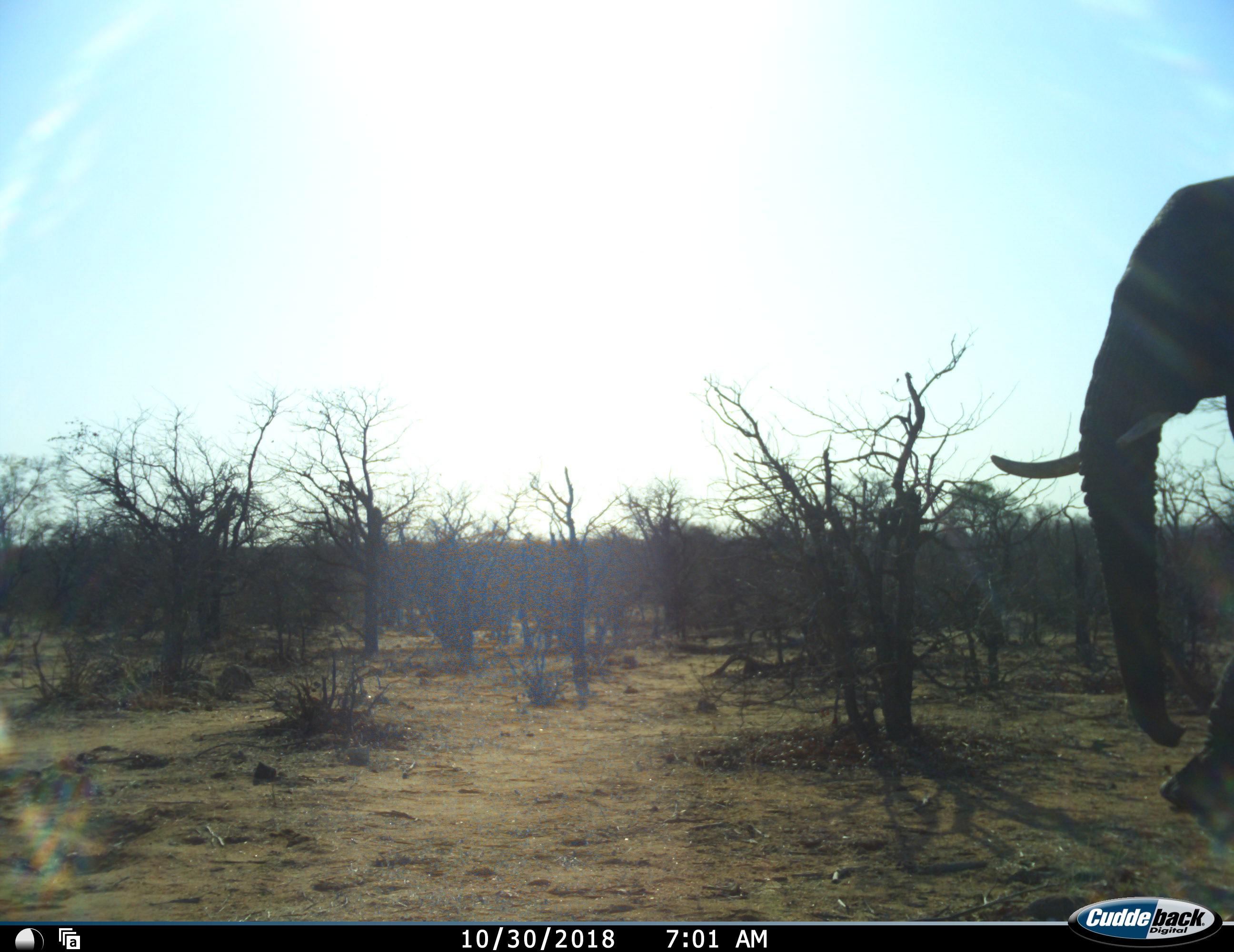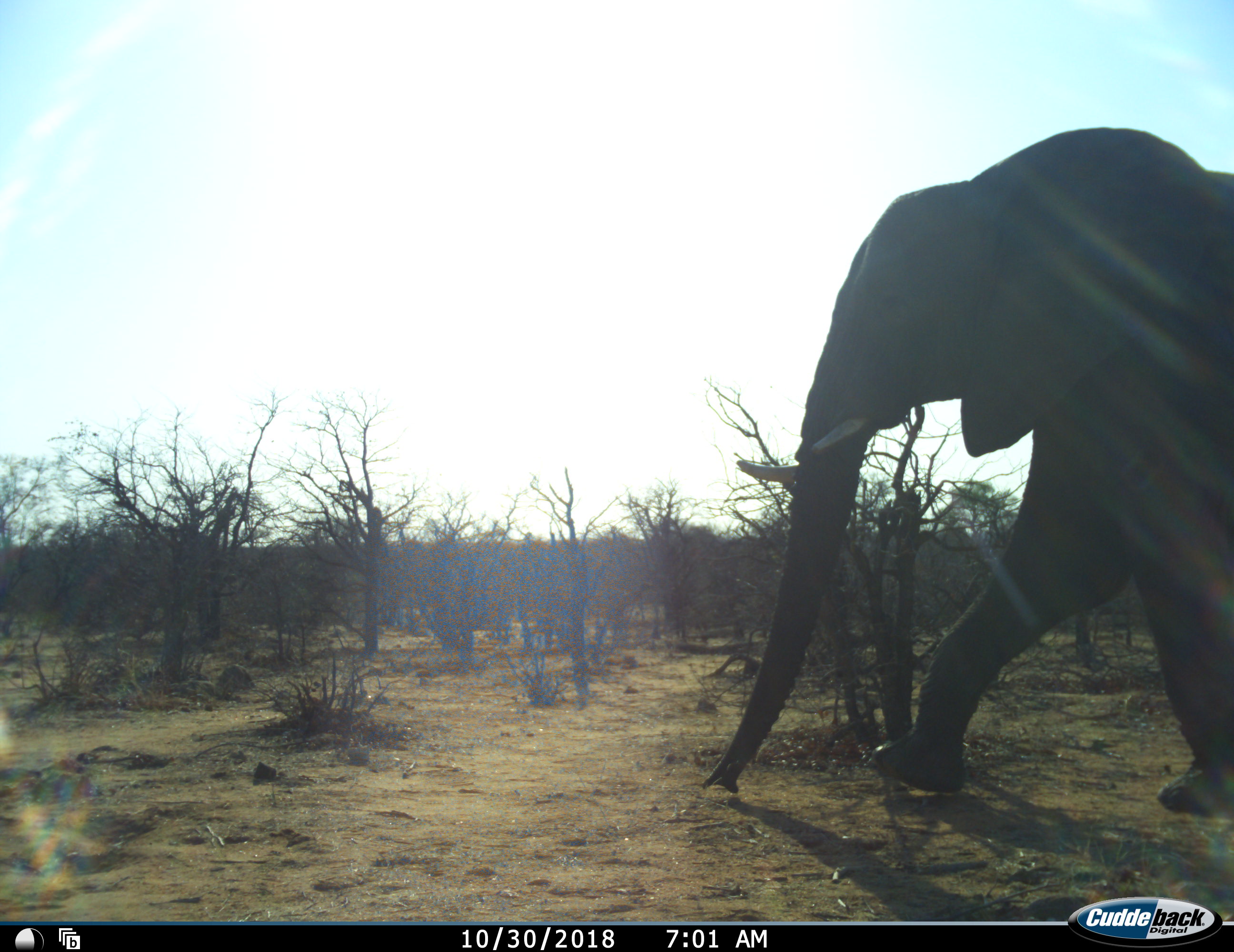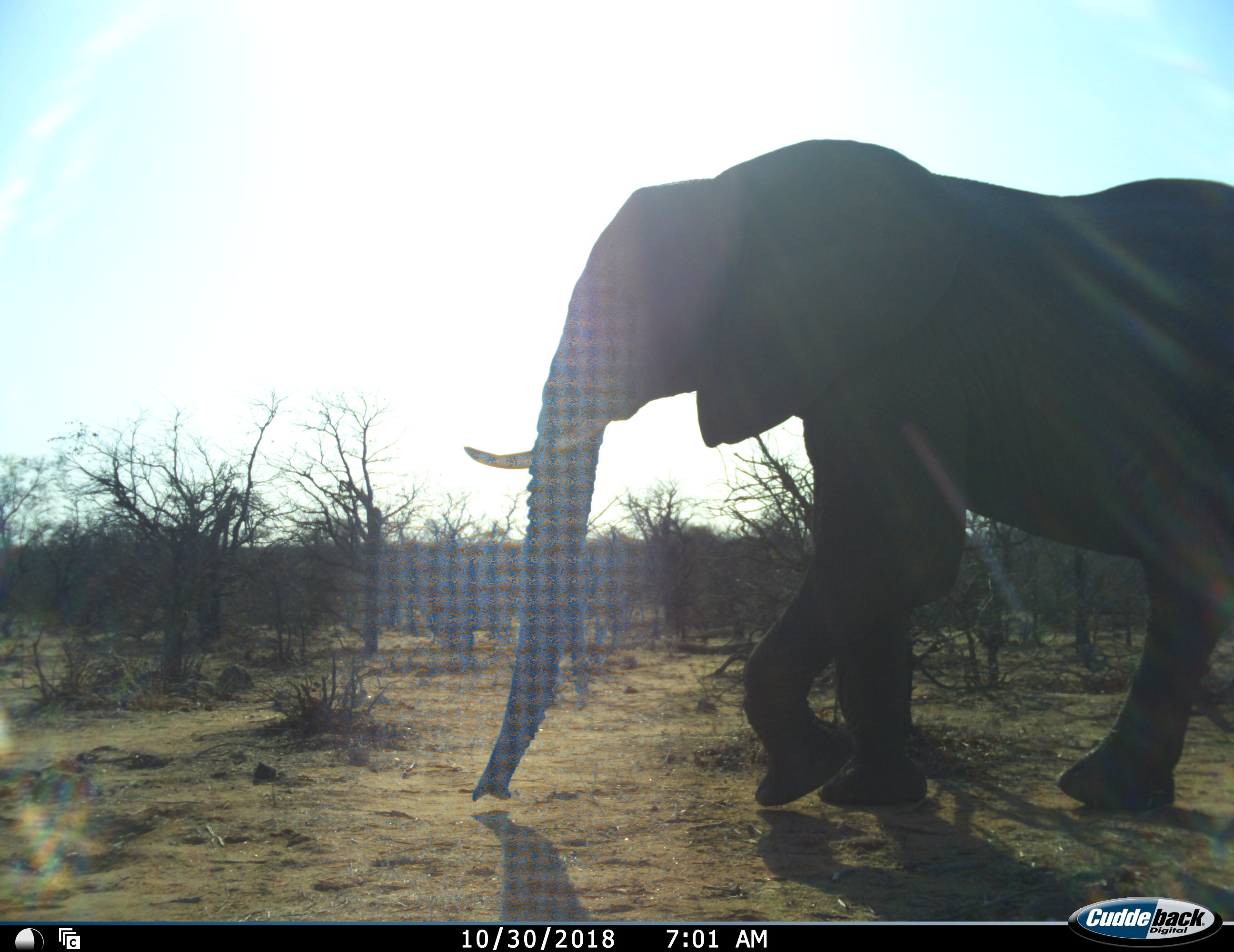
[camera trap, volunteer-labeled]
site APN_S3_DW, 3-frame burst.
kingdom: Animalia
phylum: Chordata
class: Mammalia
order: Proboscidea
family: Elephantidae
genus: Loxodonta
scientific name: Loxodonta africana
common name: african bush elephant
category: elephant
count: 1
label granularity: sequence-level